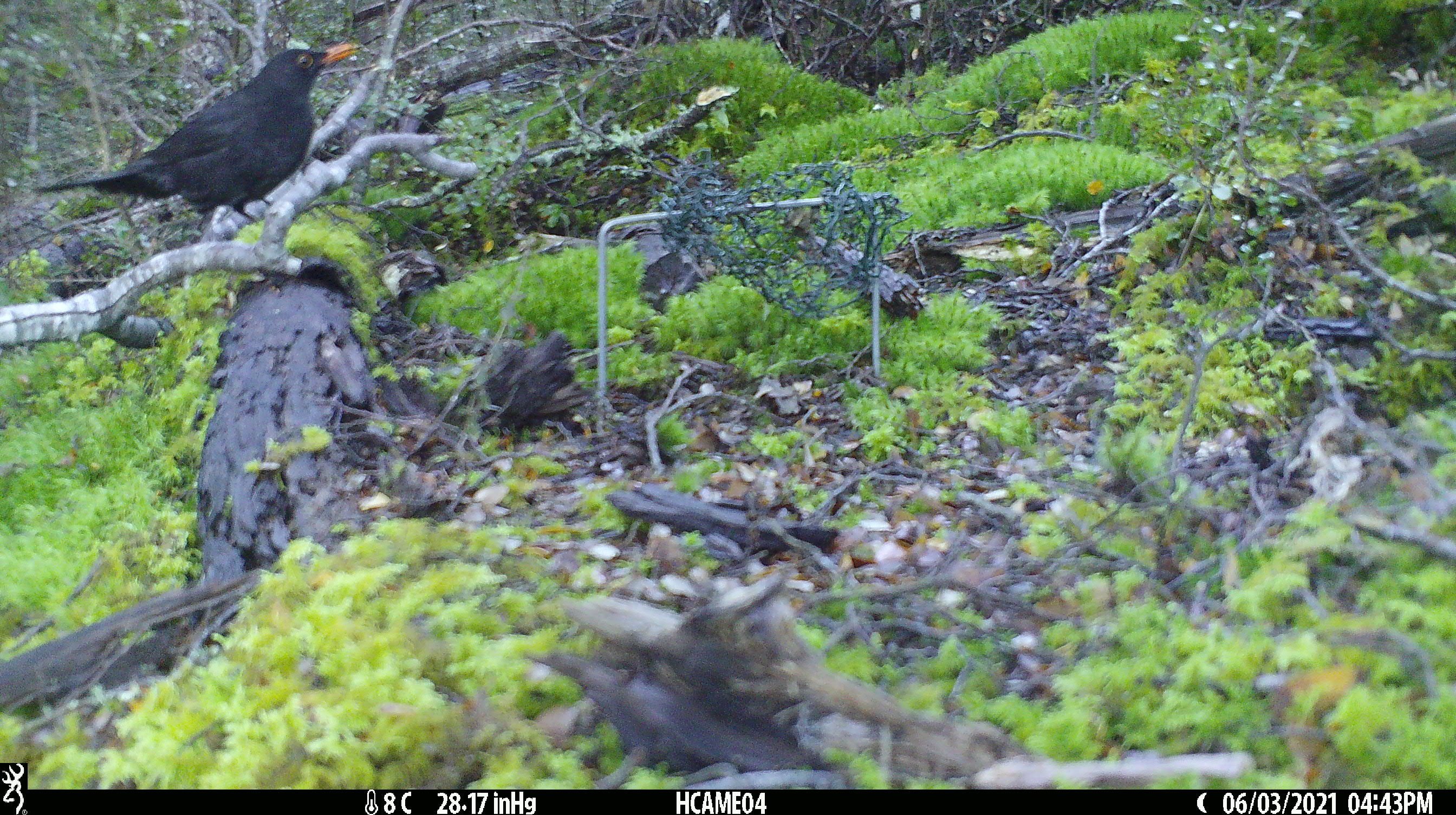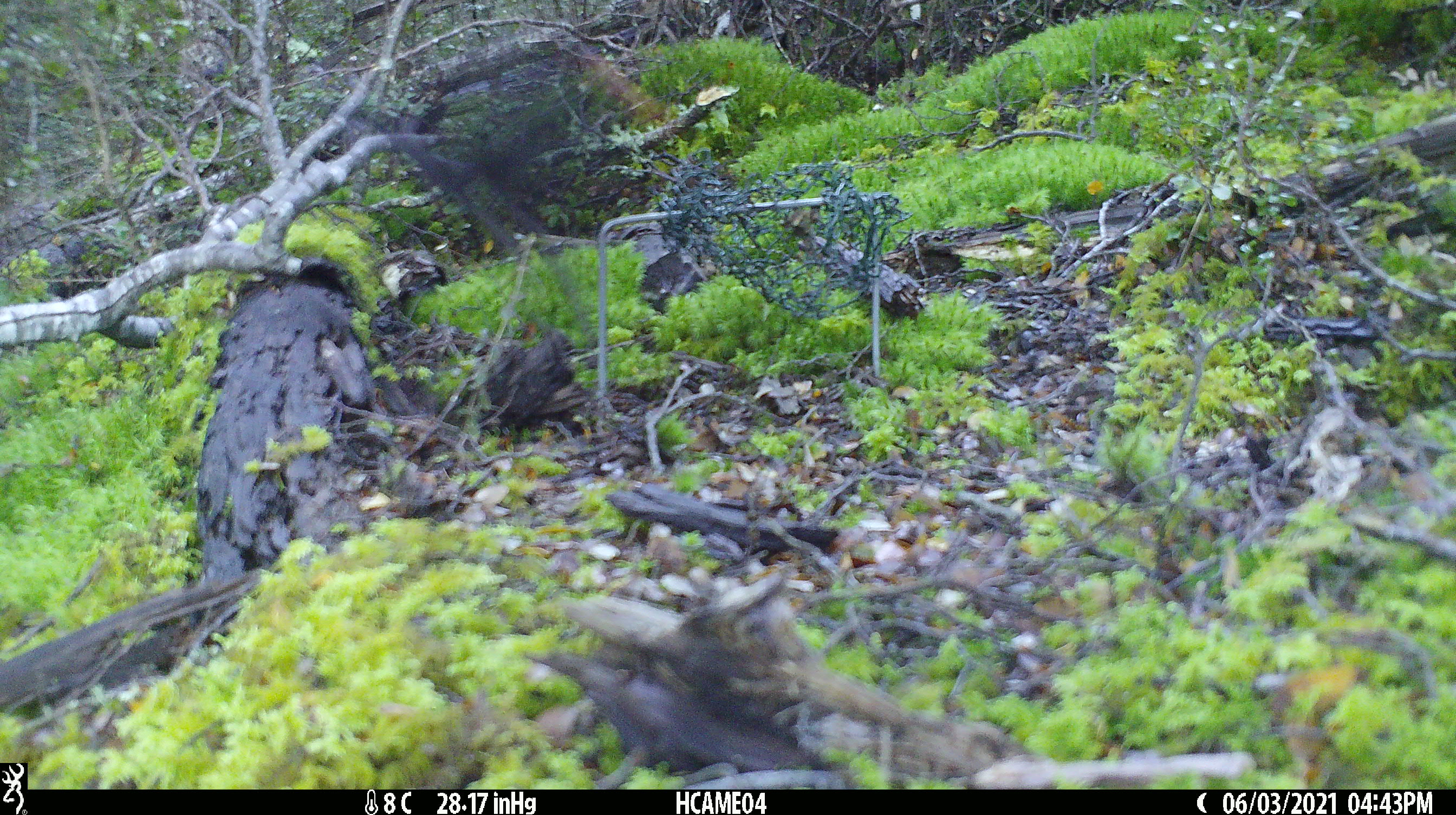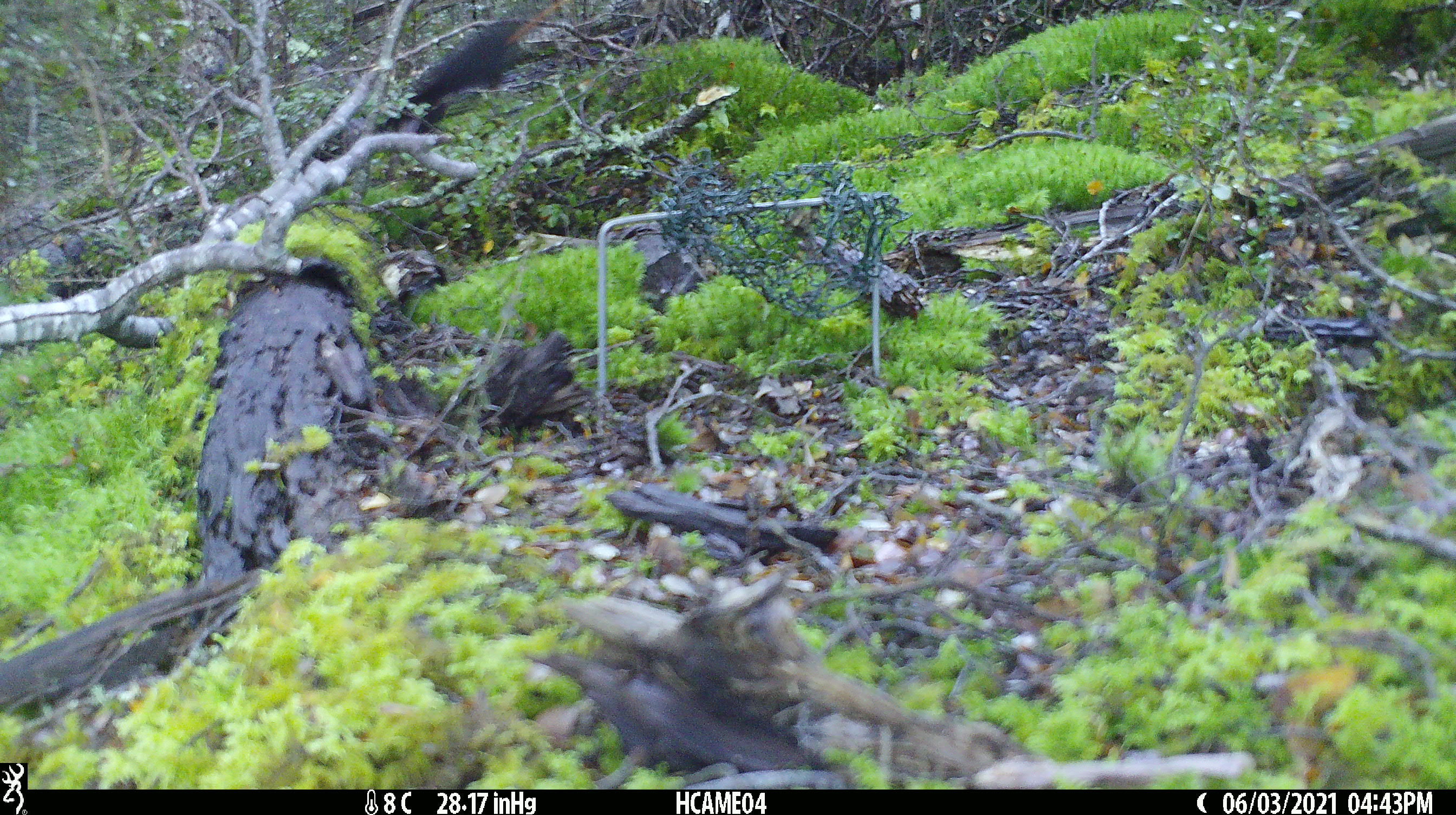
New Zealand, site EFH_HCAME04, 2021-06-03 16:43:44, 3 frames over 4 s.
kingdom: Animalia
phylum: Chordata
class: Aves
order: Passeriformes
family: Turdidae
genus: Turdus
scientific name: Turdus merula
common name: eurasian blackbird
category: blackbird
Blackbird (eurasian blackbird) (Turdus merula).